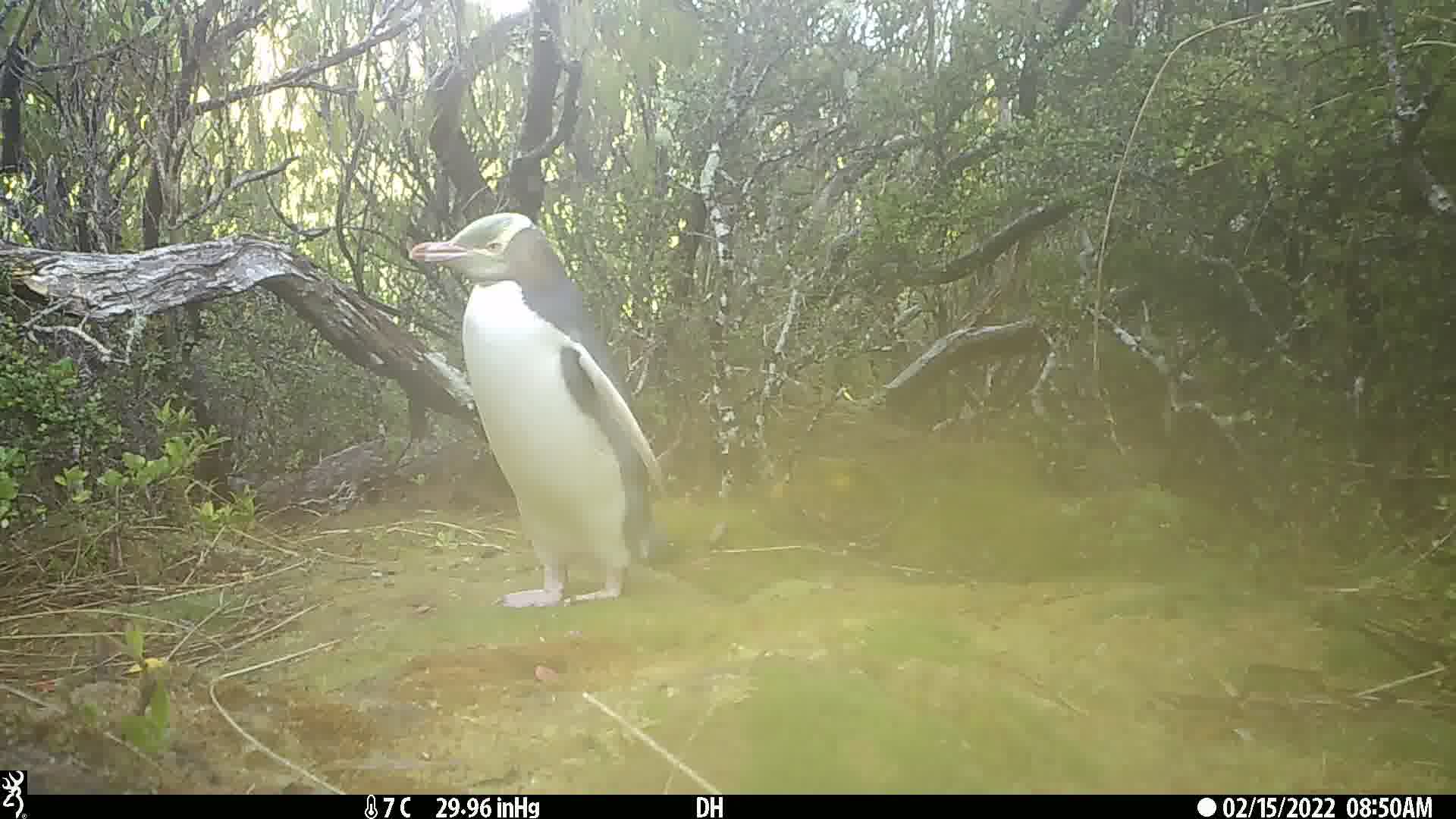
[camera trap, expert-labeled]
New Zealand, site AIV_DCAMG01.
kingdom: Animalia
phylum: Chordata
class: Aves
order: Sphenisciformes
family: Spheniscidae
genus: Megadyptes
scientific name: Megadyptes antipodes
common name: yellow-eyed penguin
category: yellow eyed penguin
Yellow eyed penguin (yellow-eyed penguin) (Megadyptes antipodes).